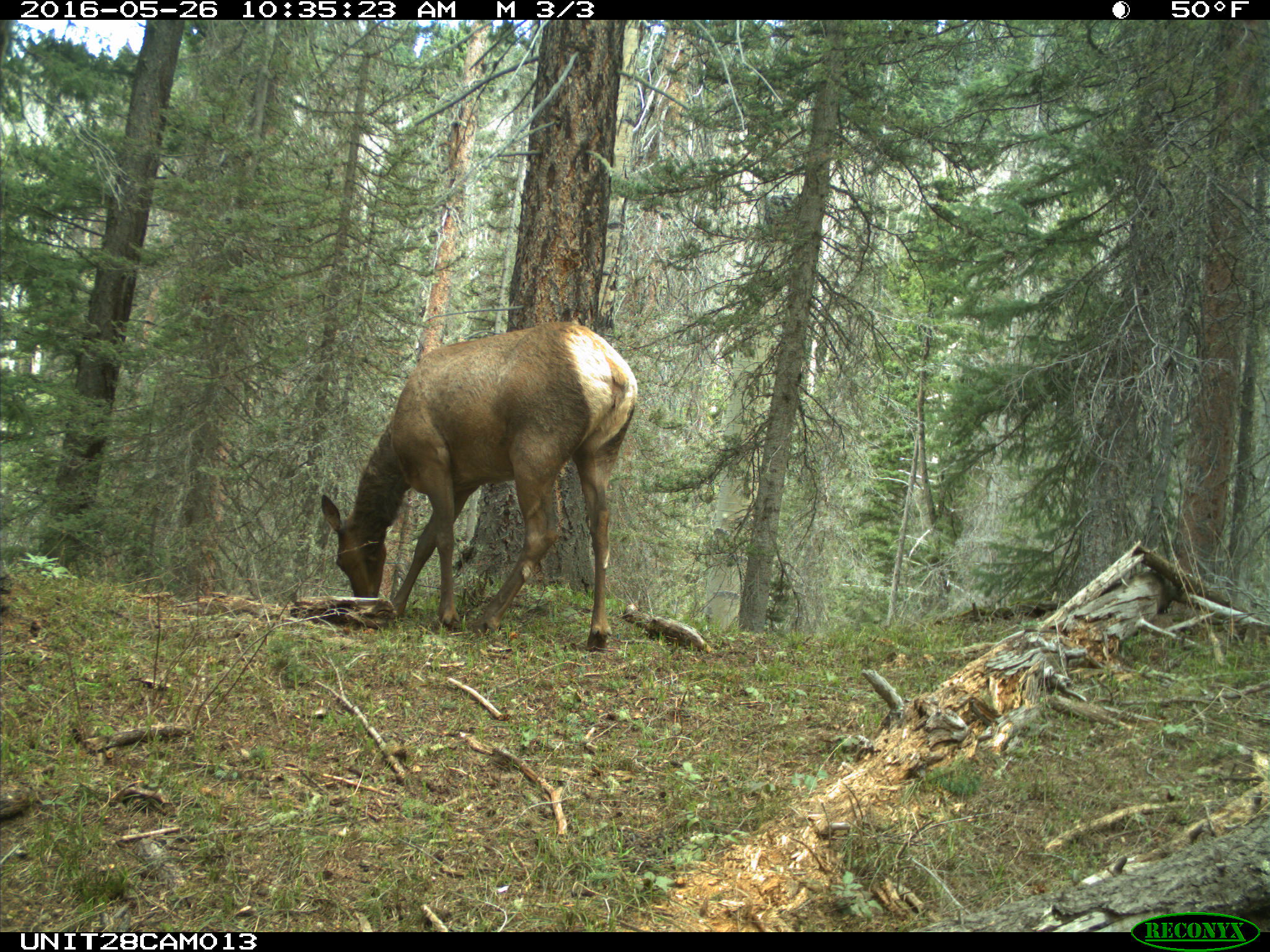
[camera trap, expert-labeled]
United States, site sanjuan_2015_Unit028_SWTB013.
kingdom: Animalia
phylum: Chordata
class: Mammalia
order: Artiodactyla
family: Cervidae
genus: Cervus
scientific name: Cervus elaphus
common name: red deer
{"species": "Cervus elaphus (red deer)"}